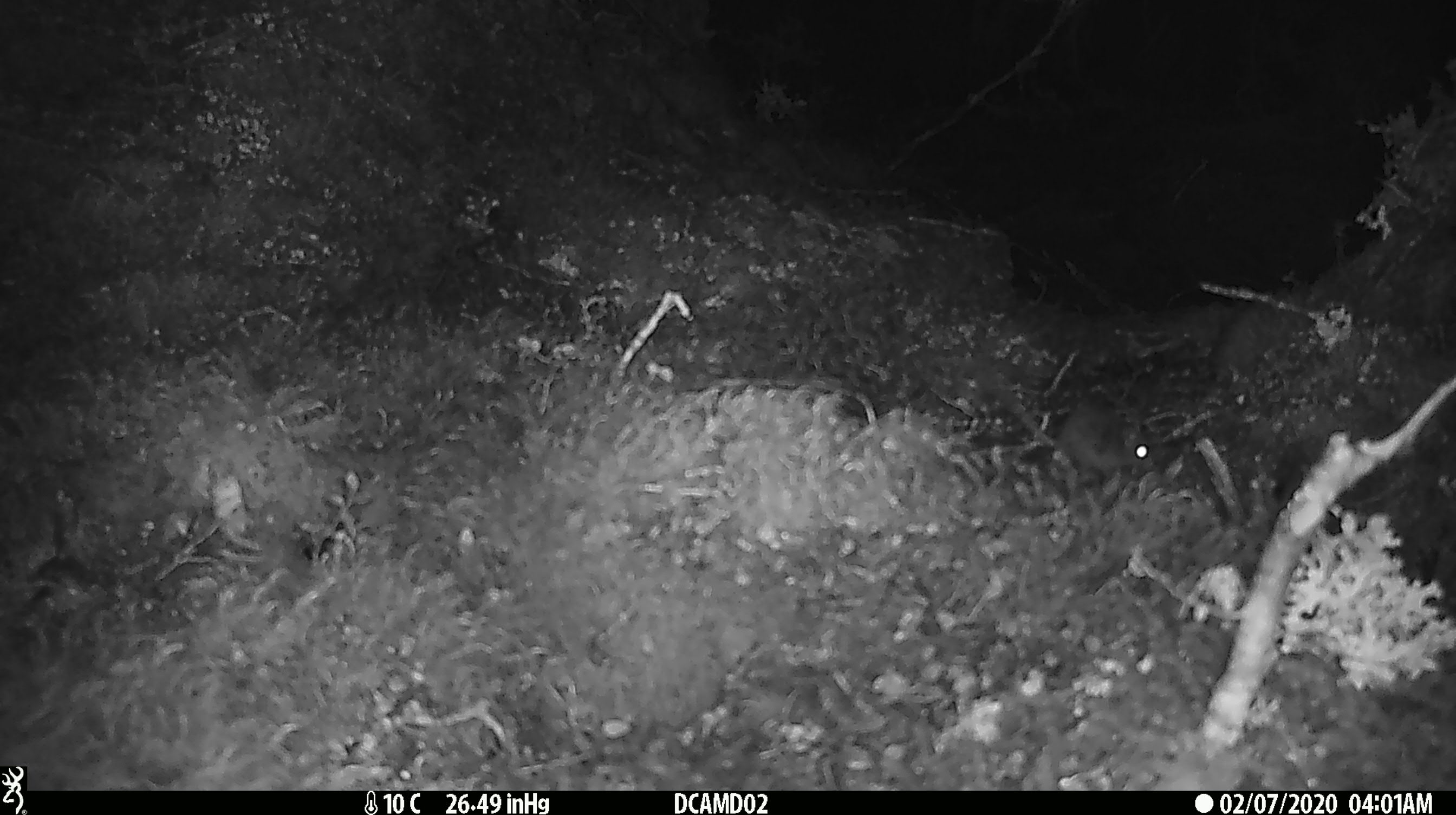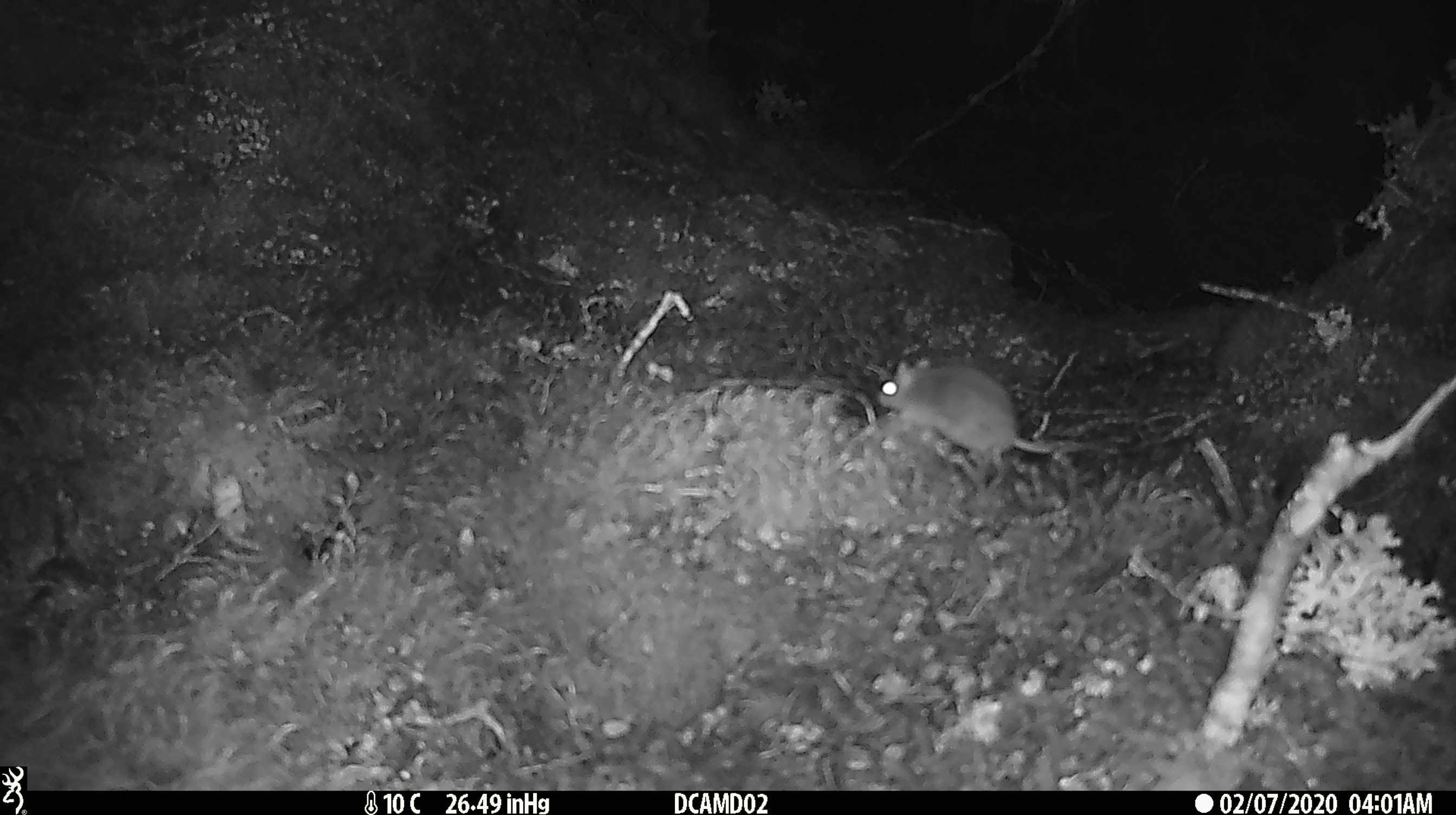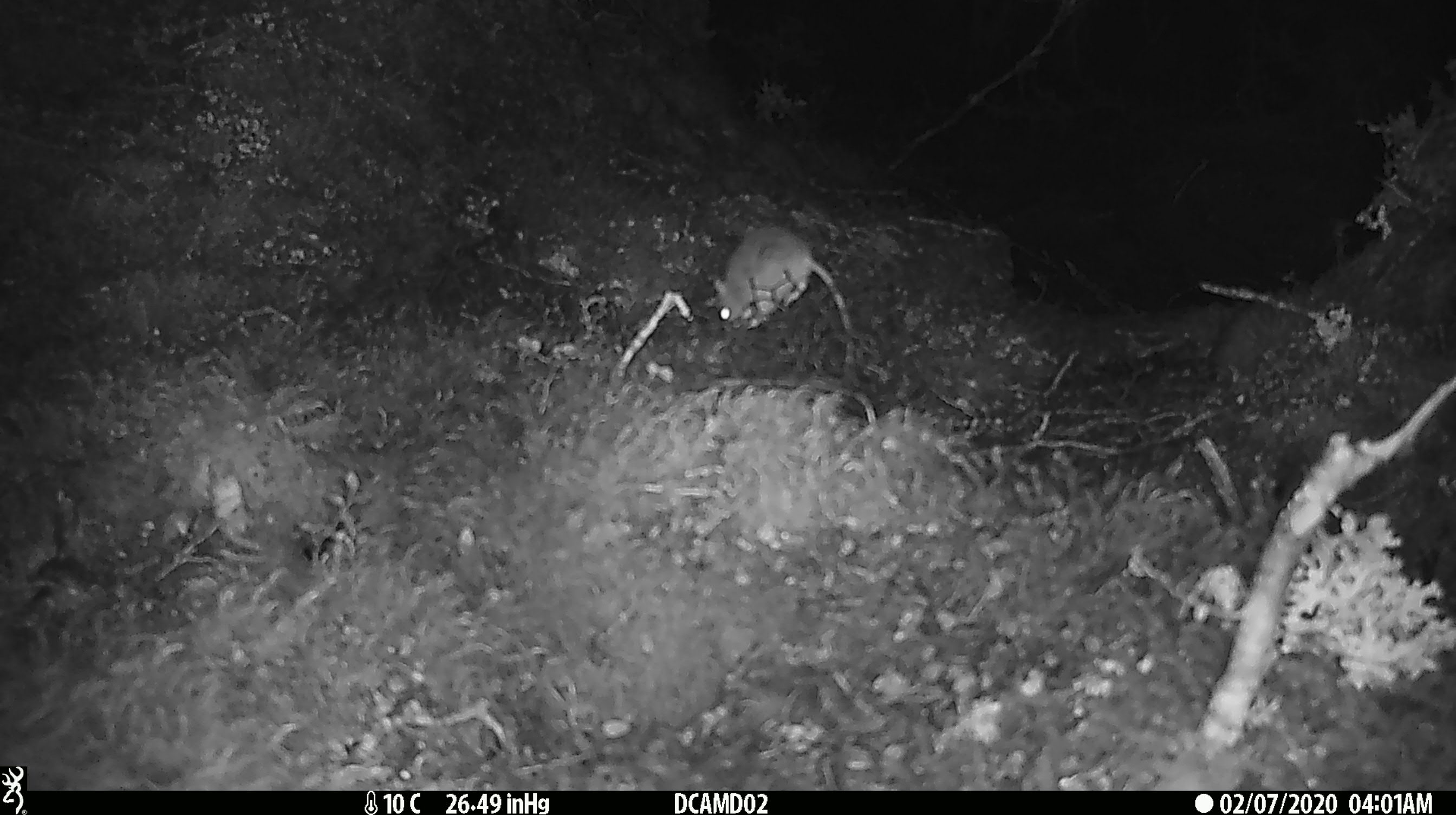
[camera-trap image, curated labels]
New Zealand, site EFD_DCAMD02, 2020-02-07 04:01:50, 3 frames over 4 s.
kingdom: Animalia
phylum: Chordata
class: Mammalia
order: Rodentia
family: Muridae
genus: Mus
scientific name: Mus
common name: mouse